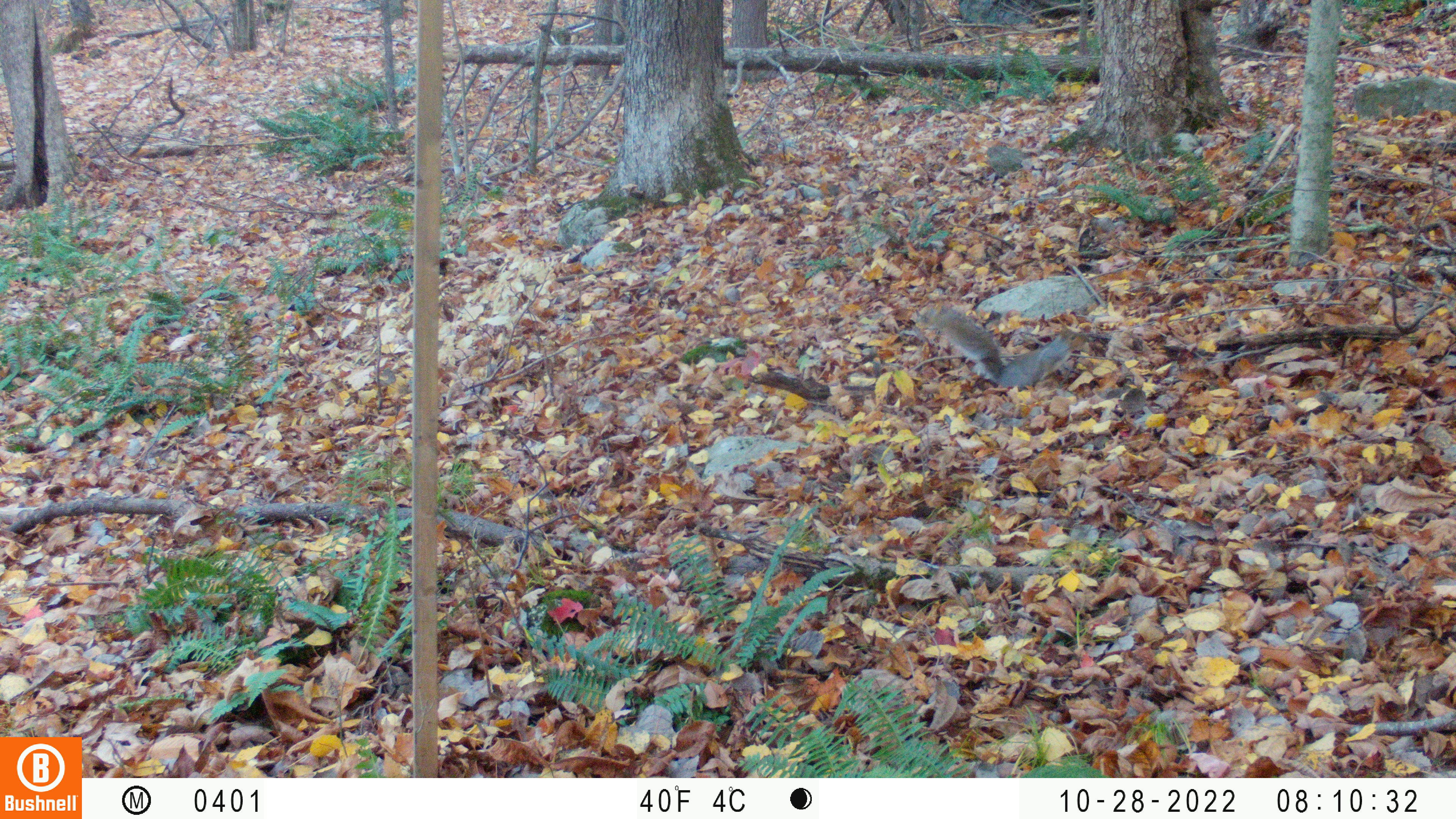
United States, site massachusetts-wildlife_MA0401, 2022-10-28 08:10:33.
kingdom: Animalia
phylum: Chordata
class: Mammalia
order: Rodentia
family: Sciuridae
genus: Sciurus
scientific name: Sciurus carolinensis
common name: gray squirrel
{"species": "gray squirrel (Sciurus carolinensis)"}